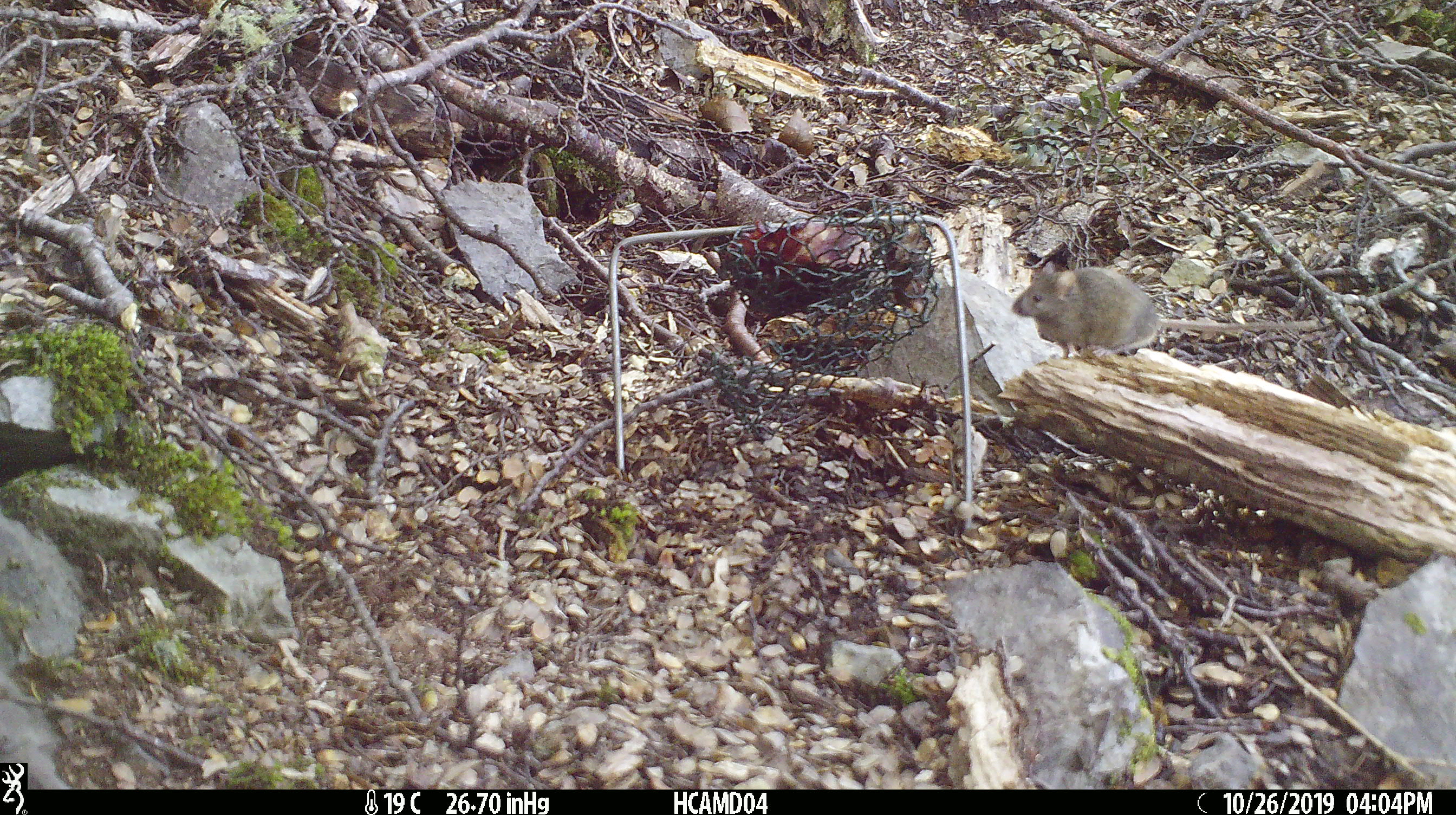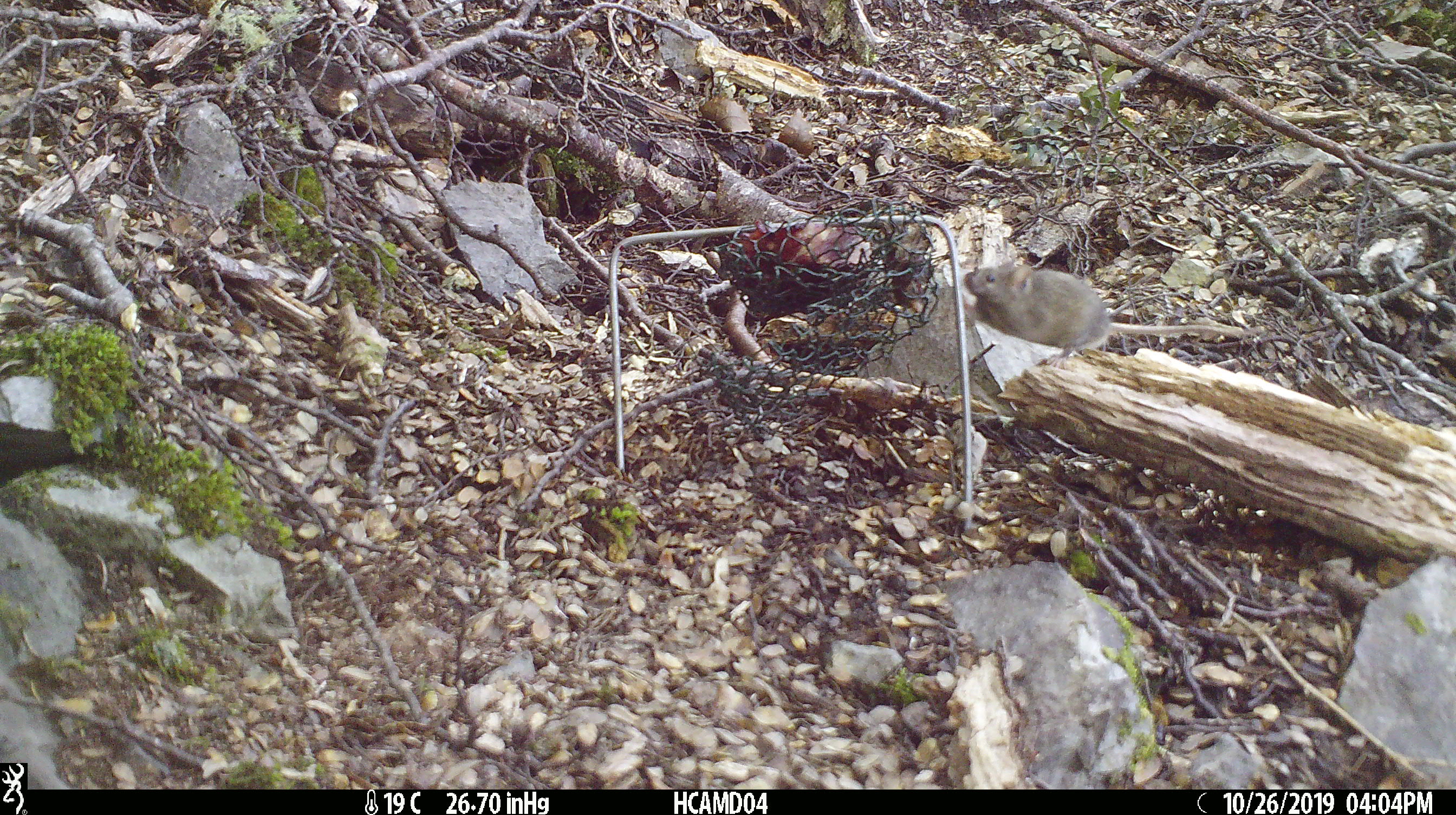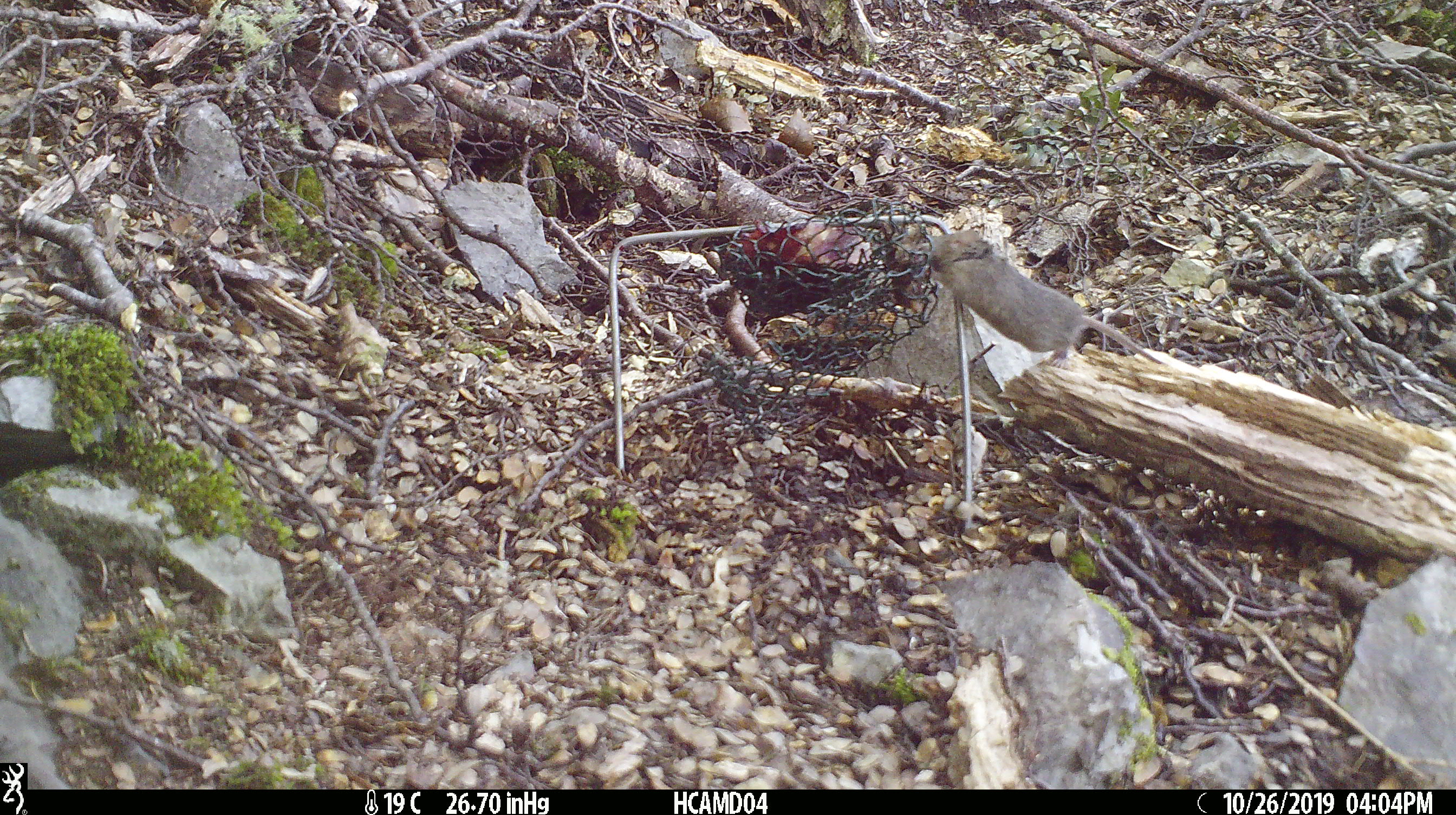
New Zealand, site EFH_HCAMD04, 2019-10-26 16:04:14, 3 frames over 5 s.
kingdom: Animalia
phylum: Chordata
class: Mammalia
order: Rodentia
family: Muridae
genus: Mus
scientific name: Mus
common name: mouse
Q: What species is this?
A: Mouse (Mus).